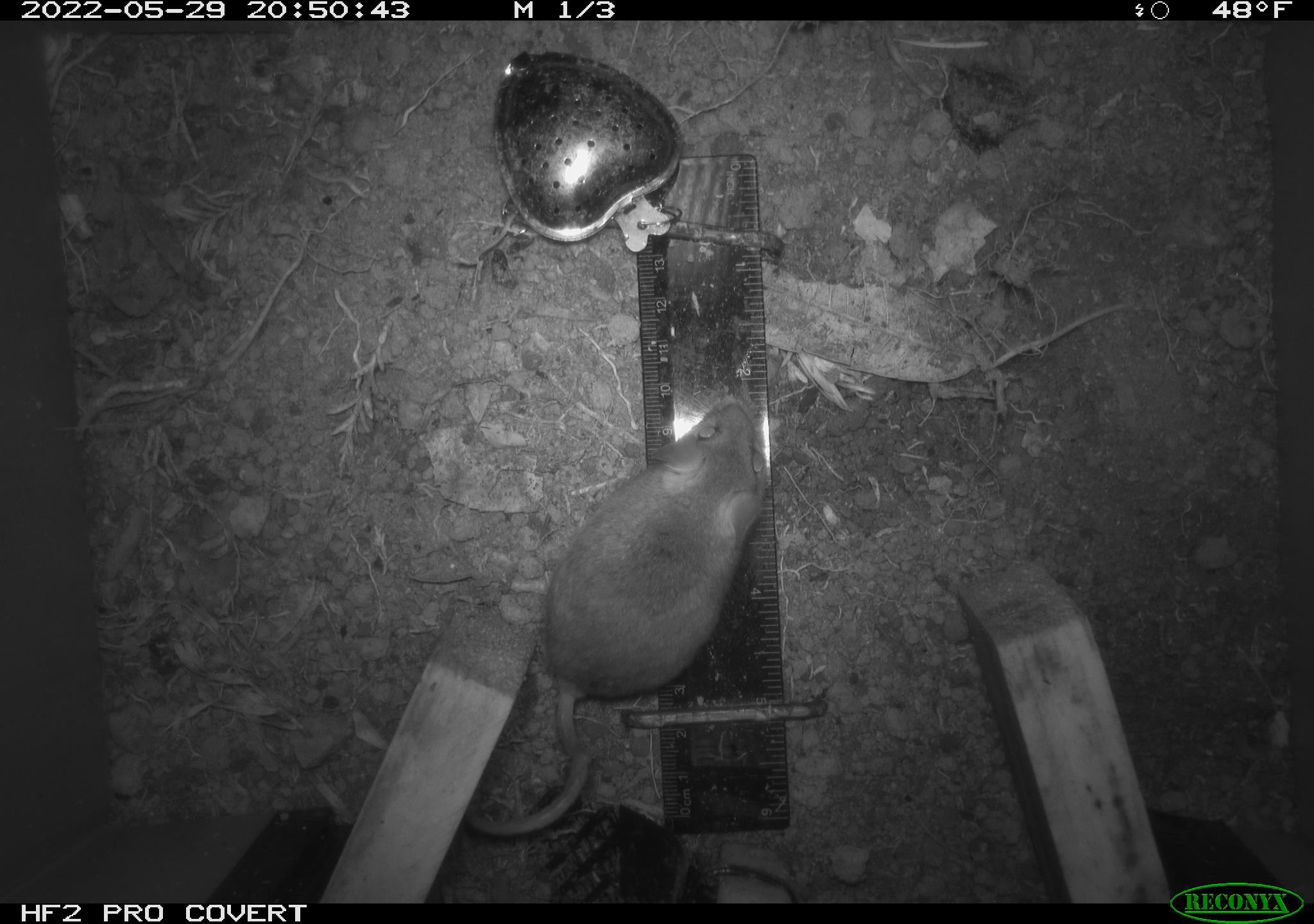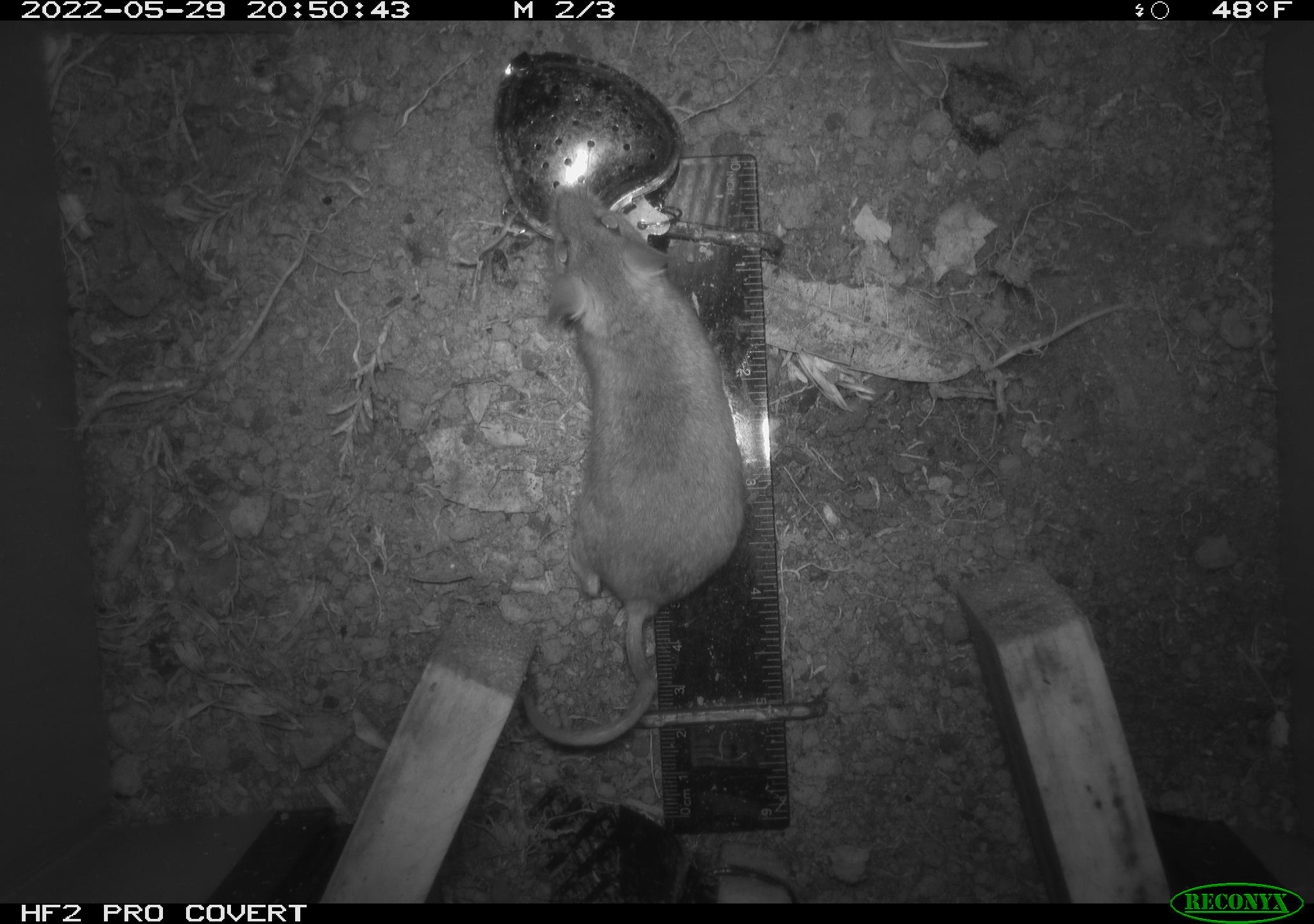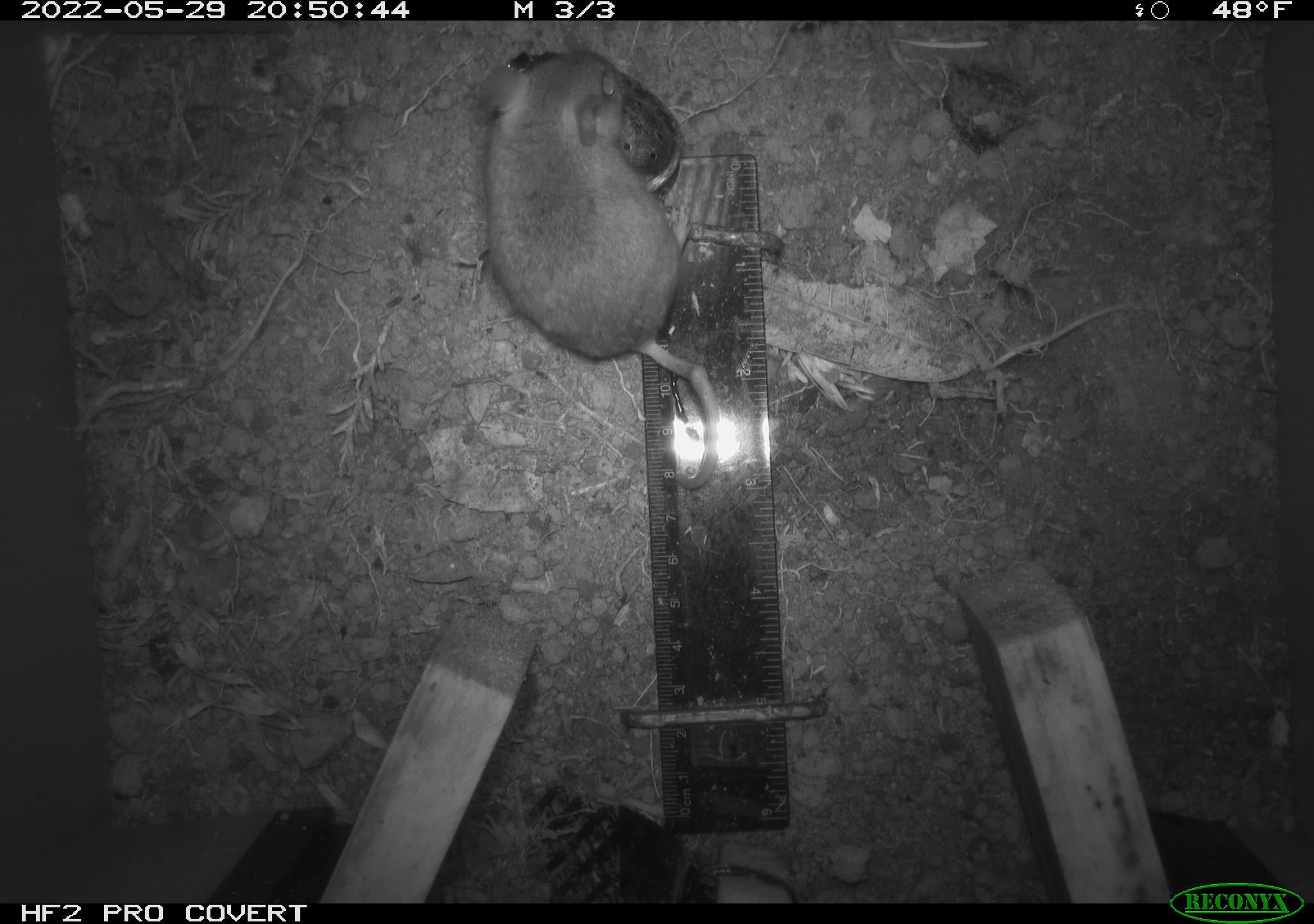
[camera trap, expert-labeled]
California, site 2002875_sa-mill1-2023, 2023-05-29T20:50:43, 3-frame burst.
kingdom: Animalia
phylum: Chordata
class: Mammalia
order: Rodentia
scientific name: Rodentia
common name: mouse species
Mouse species (Rodentia).